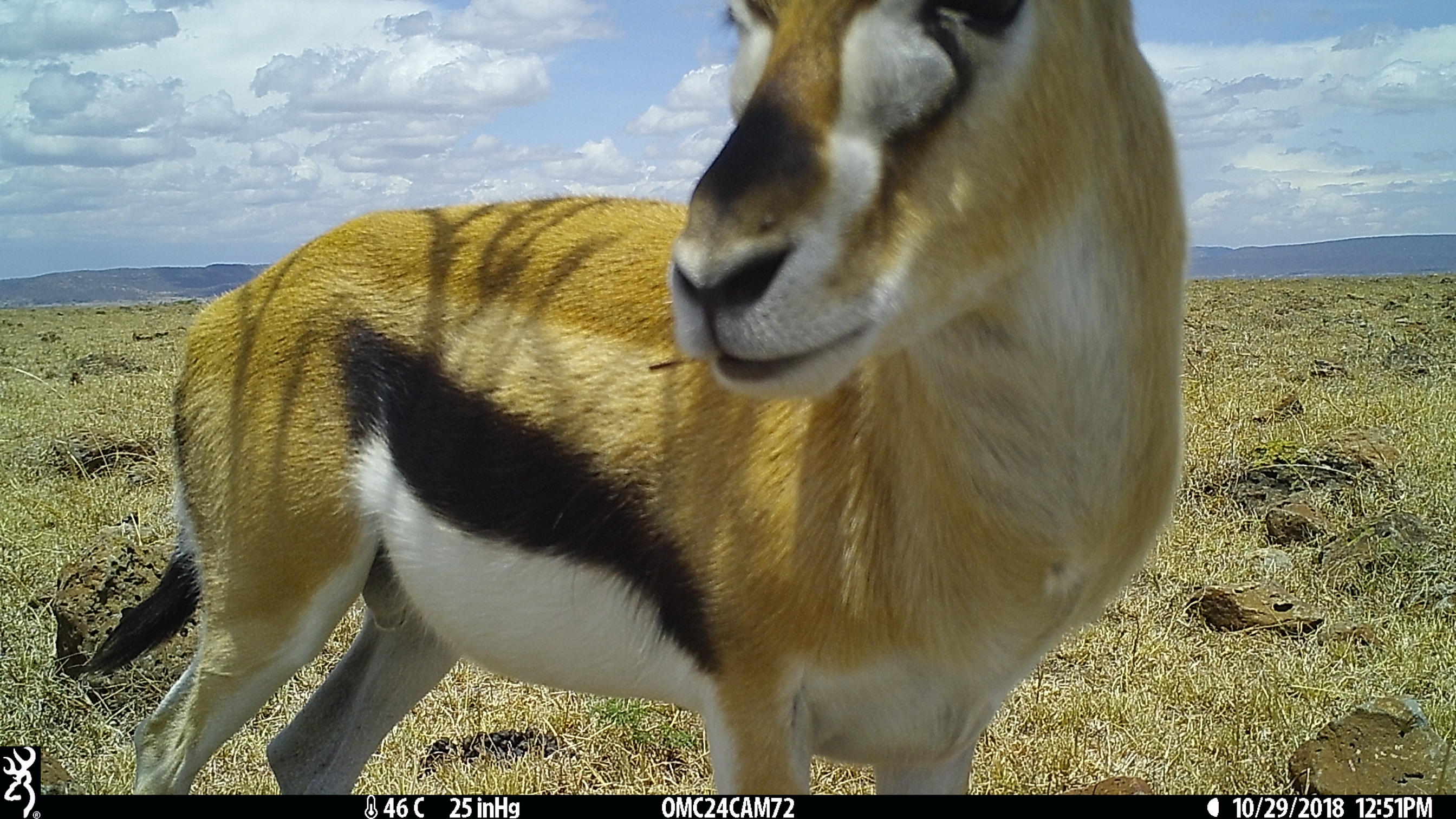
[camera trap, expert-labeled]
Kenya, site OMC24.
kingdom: Animalia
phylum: Chordata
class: Mammalia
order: Artiodactyla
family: Bovidae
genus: Eudorcas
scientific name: Eudorcas thomsonii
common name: thomon's gazelle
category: gazelle thomsons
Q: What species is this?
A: Gazelle thomsons (thomon's gazelle) (Eudorcas thomsonii).